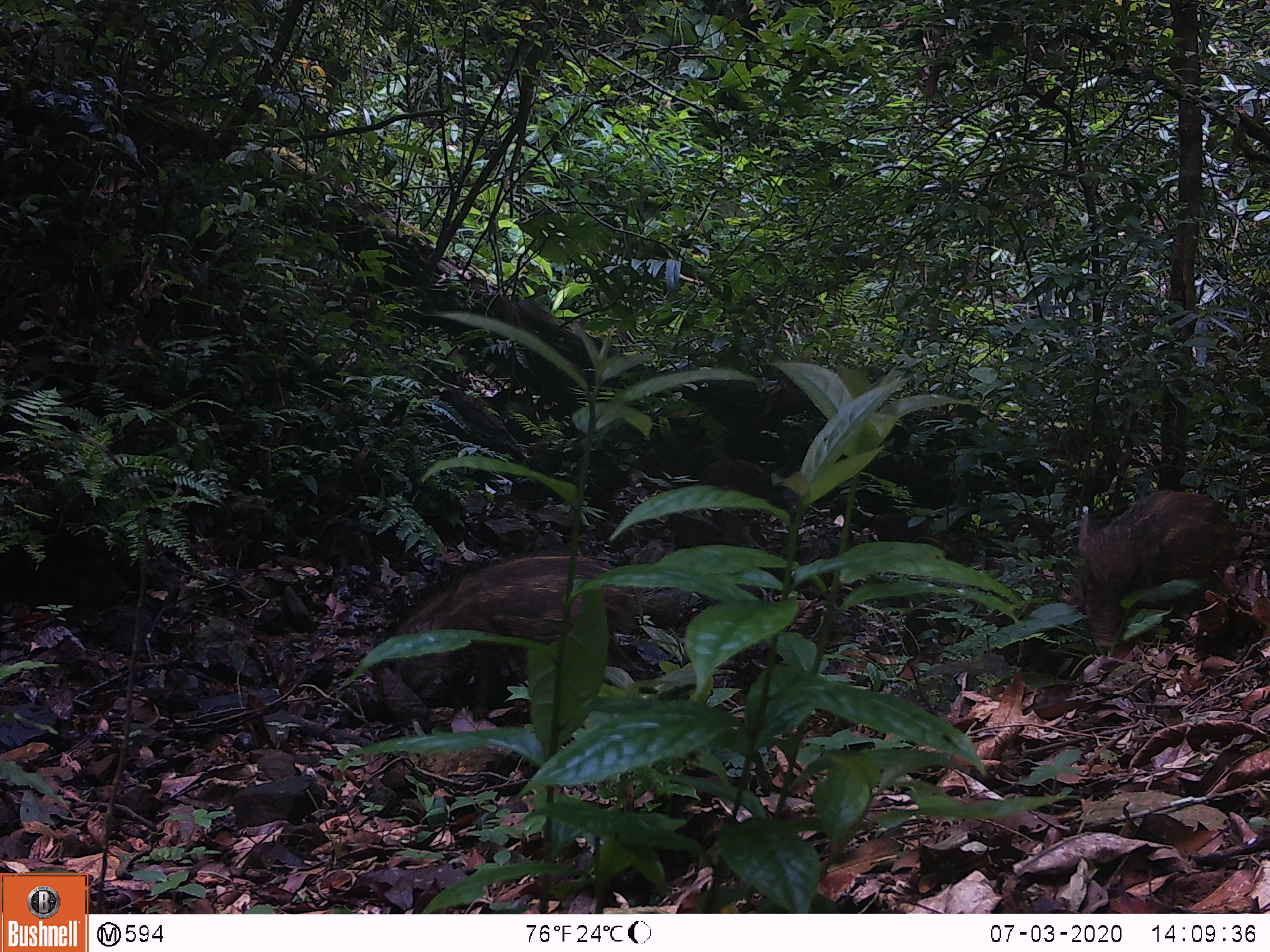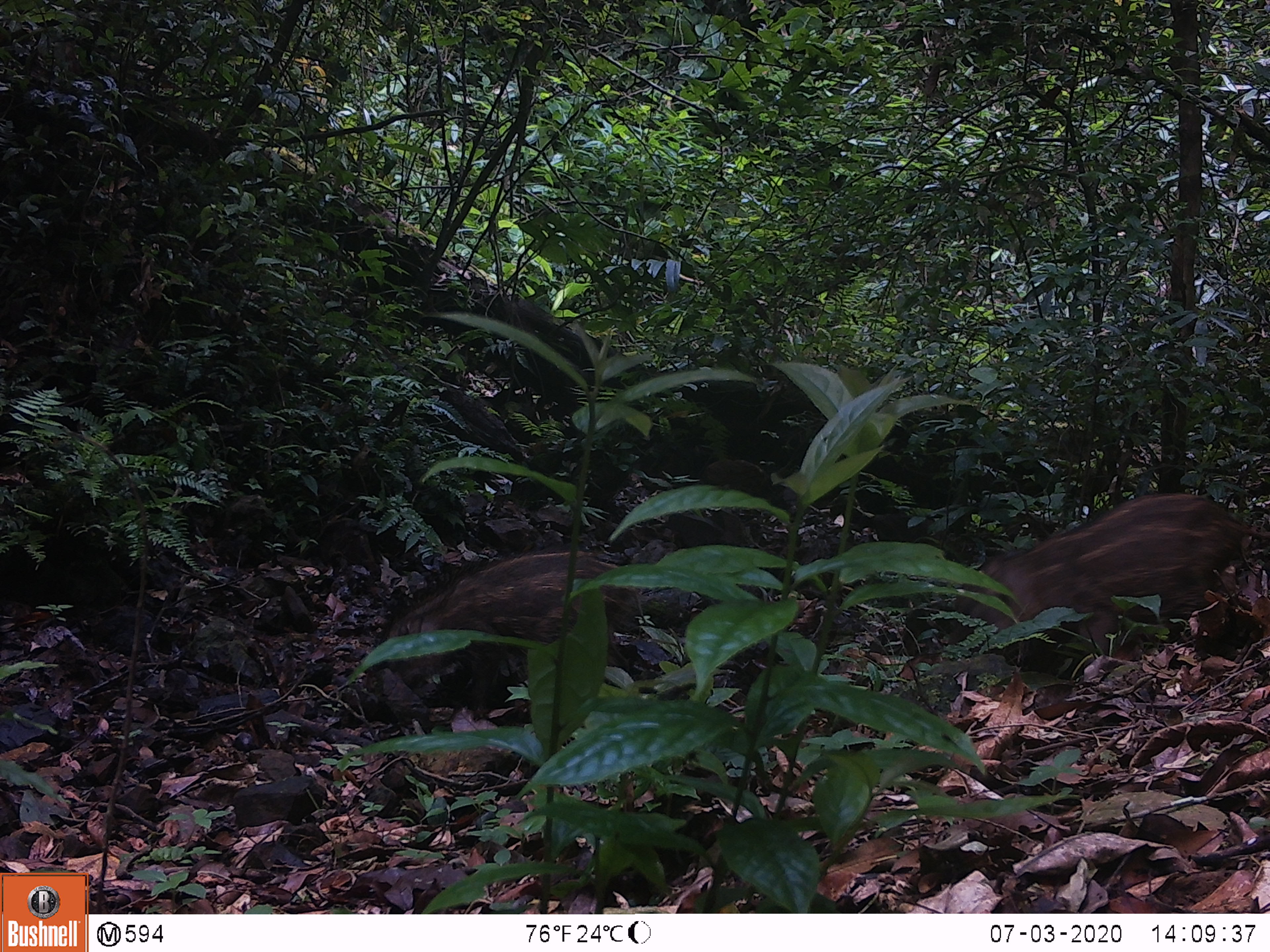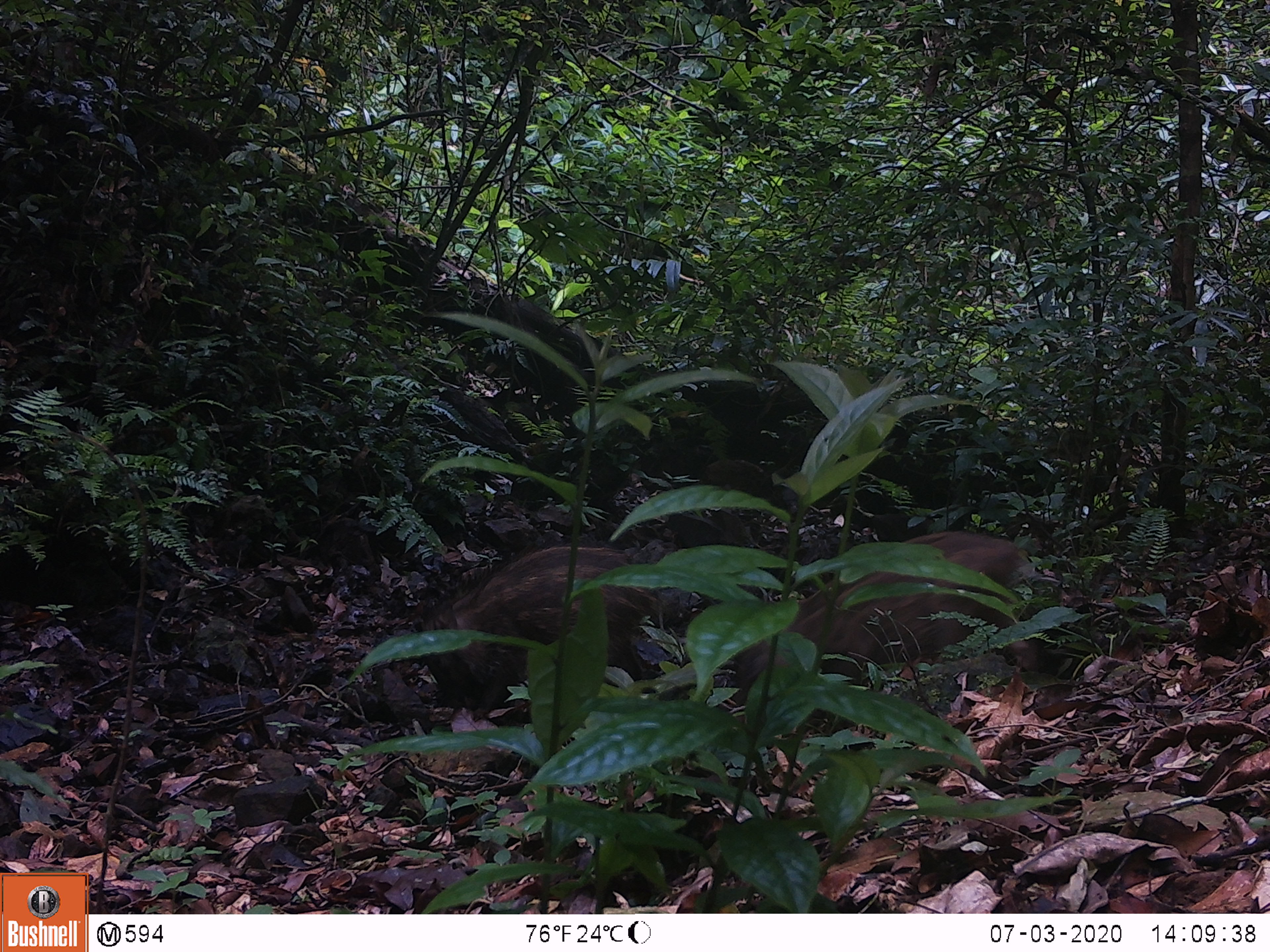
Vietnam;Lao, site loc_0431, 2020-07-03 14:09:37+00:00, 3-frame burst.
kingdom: Animalia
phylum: Chordata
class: Mammalia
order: Artiodactyla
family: Suidae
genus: Sus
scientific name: Sus scrofa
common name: eurasian wild pig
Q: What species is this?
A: Eurasian wild pig (Sus scrofa).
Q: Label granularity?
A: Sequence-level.